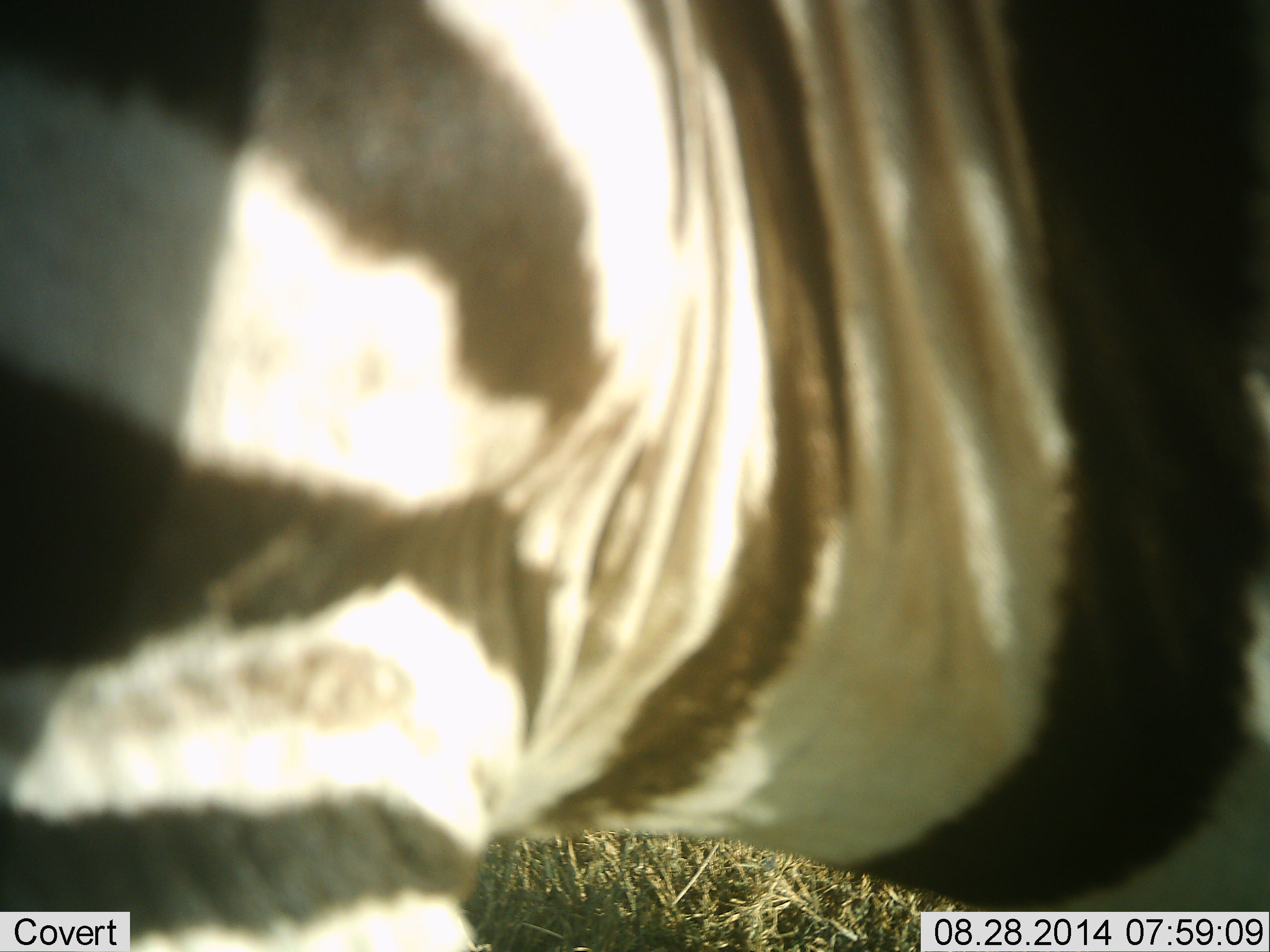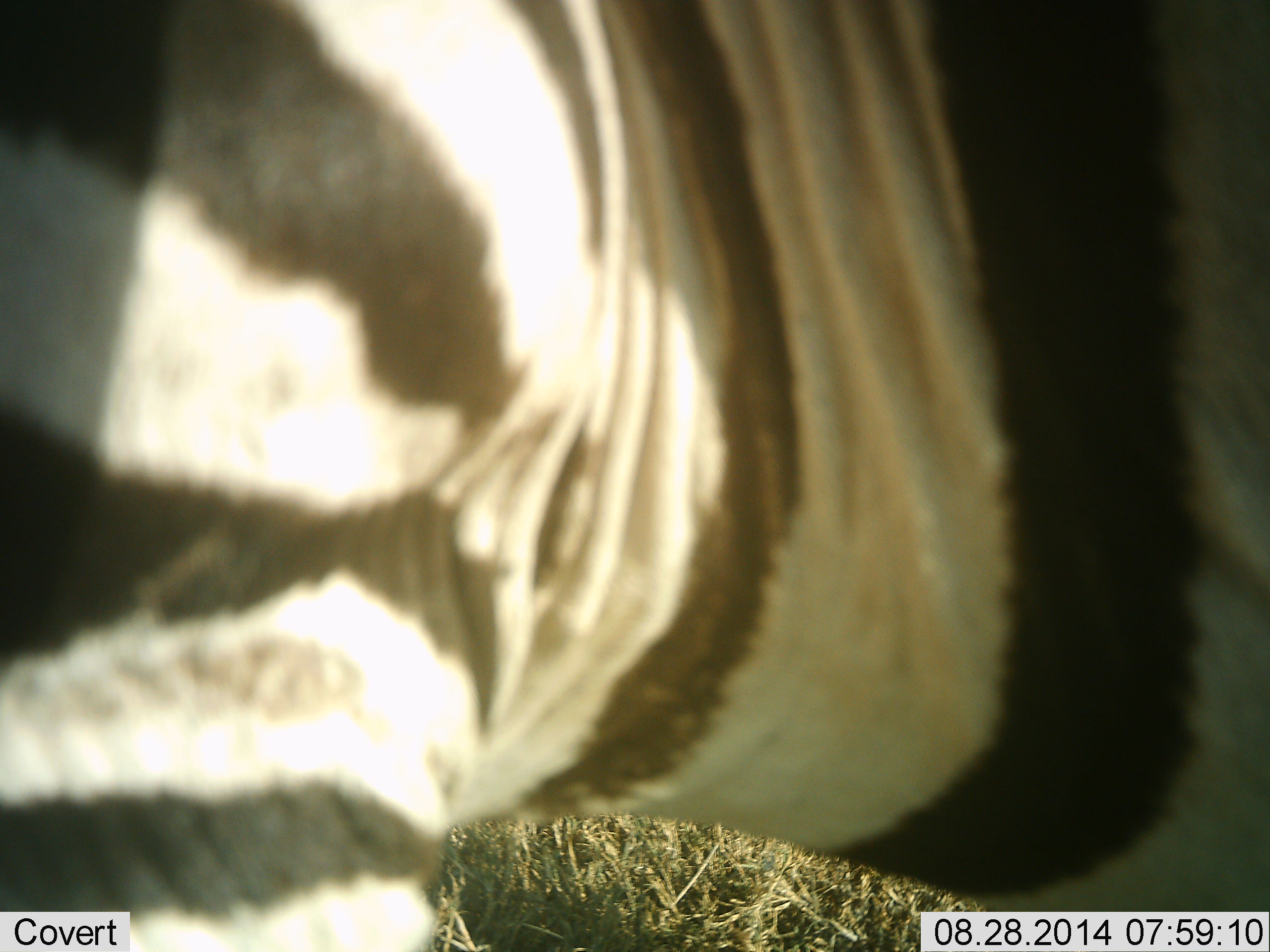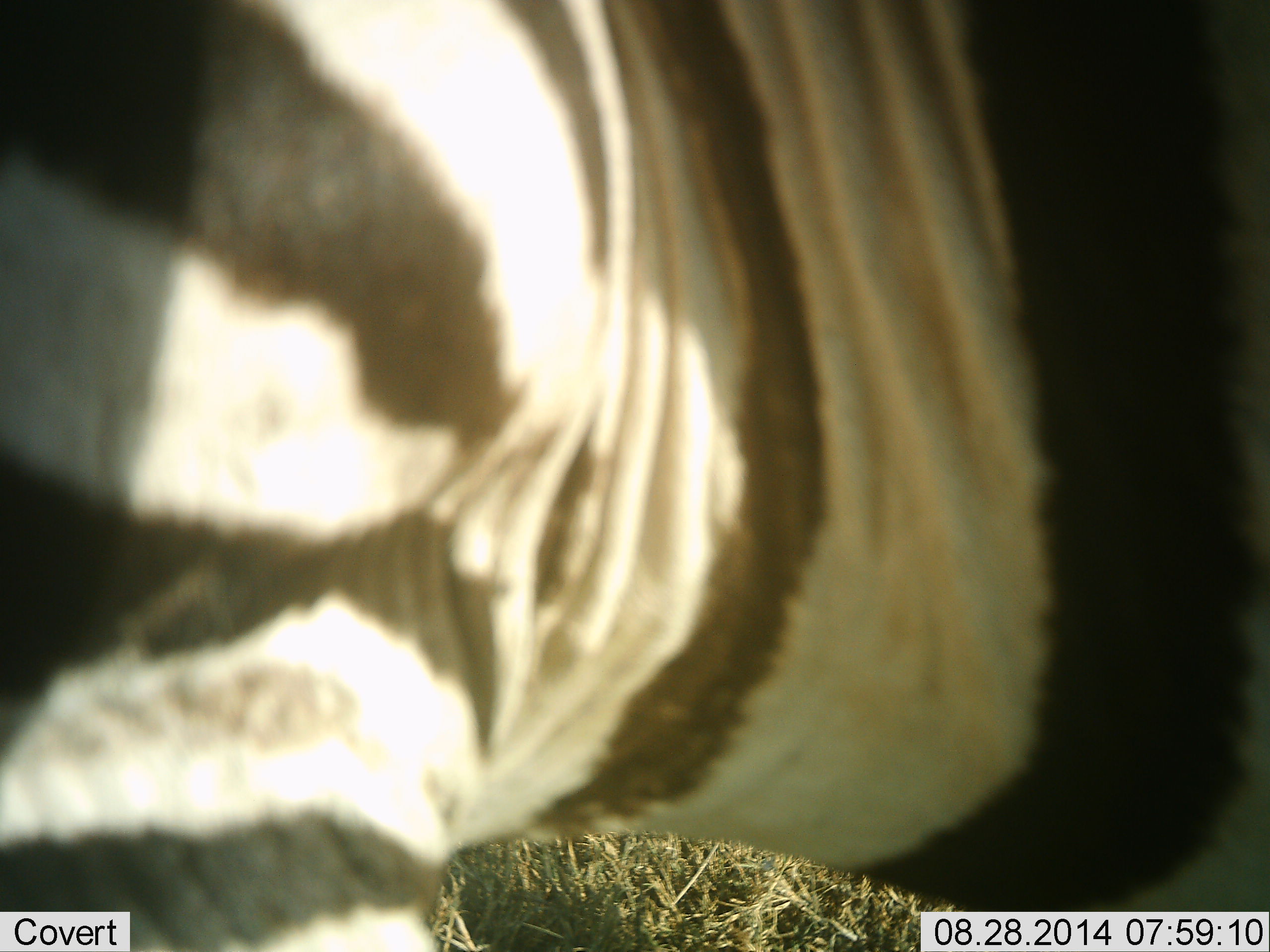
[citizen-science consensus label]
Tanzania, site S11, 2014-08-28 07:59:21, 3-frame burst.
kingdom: Animalia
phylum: Chordata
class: Mammalia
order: Perissodactyla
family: Equidae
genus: Equus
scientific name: Equus quagga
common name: plains zebra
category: zebra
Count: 1.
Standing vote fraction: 80%.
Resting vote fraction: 0%.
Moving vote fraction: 20%.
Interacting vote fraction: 0%.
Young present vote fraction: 0%.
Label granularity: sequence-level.